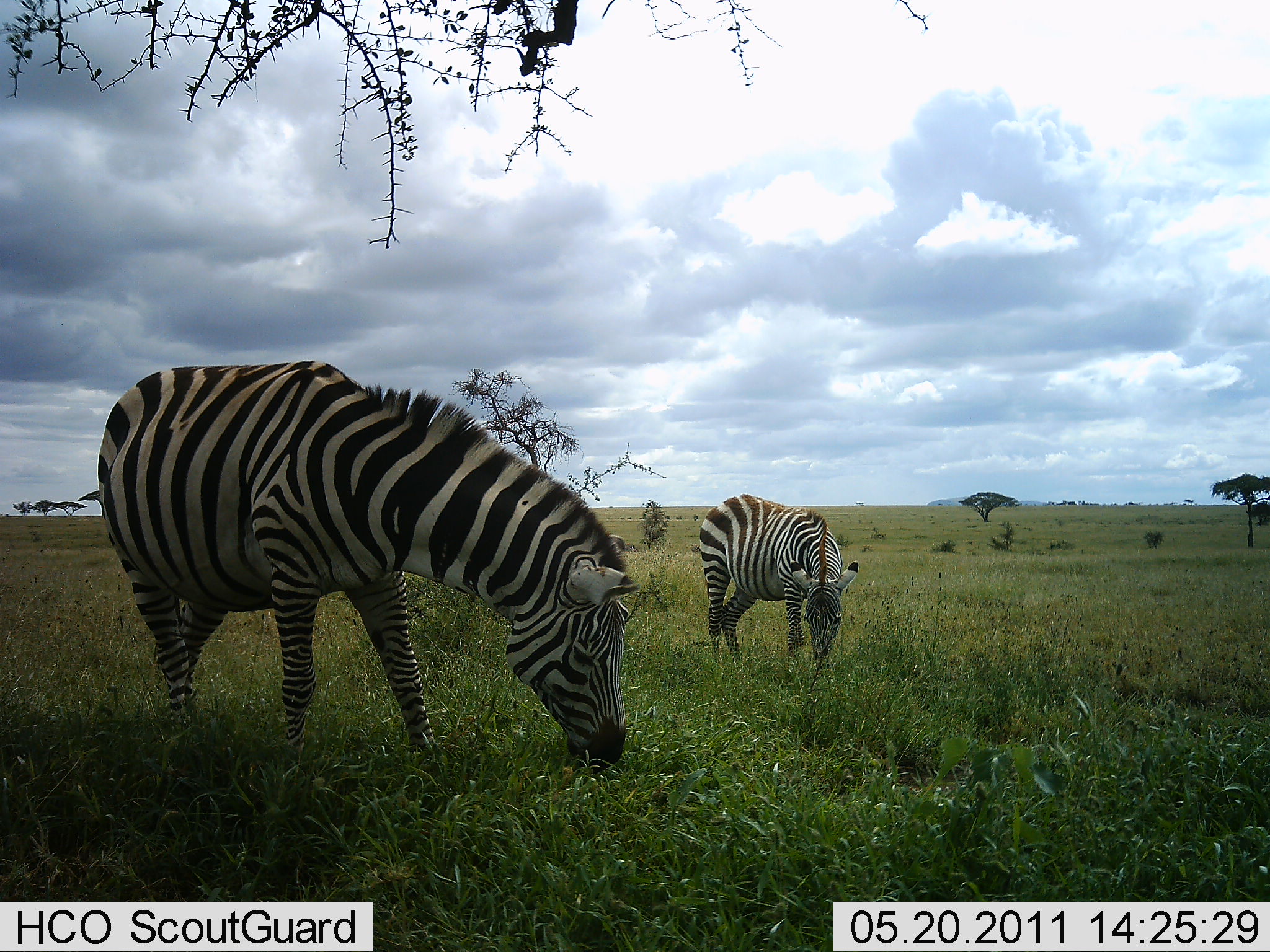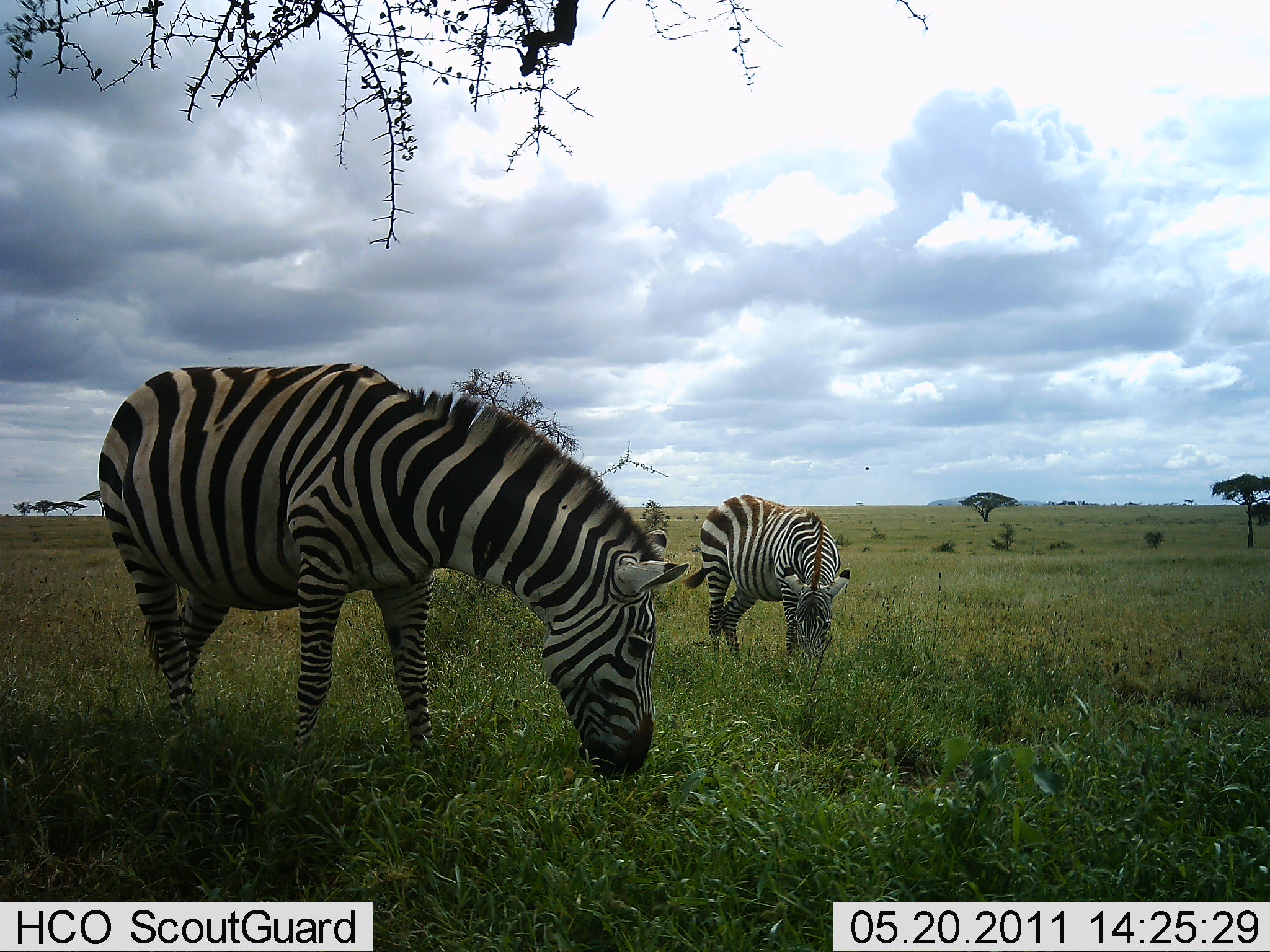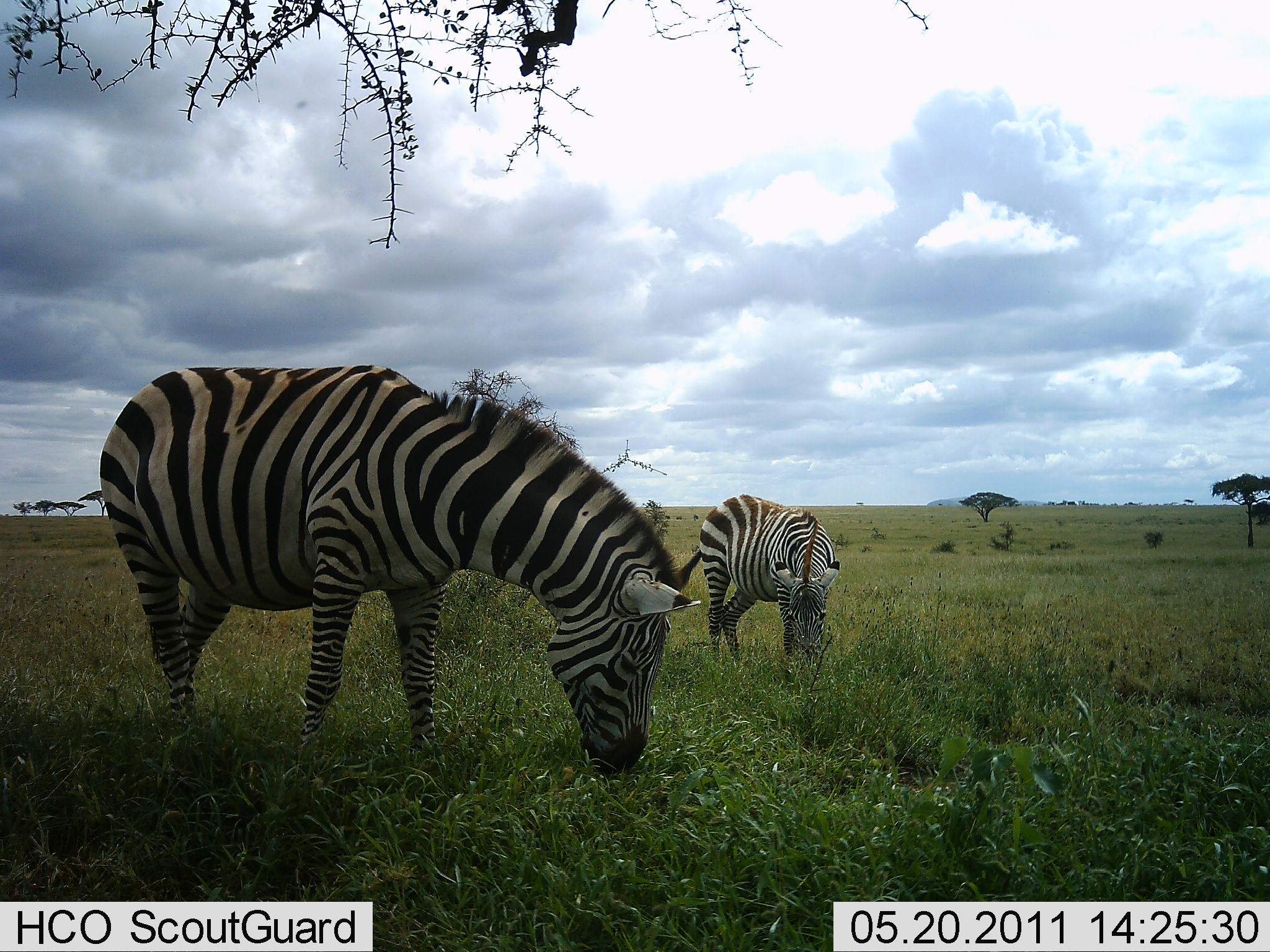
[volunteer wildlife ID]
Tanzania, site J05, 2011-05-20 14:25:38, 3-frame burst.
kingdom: Animalia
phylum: Chordata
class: Mammalia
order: Perissodactyla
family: Equidae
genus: Equus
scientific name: Equus quagga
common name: plains zebra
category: zebra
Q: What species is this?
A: Zebra (plains zebra) (Equus quagga).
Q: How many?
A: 2.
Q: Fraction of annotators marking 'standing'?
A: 17%.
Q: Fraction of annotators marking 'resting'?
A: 0%.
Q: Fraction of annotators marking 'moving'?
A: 0%.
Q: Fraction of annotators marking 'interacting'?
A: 0%.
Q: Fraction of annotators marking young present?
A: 0%.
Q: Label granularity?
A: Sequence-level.